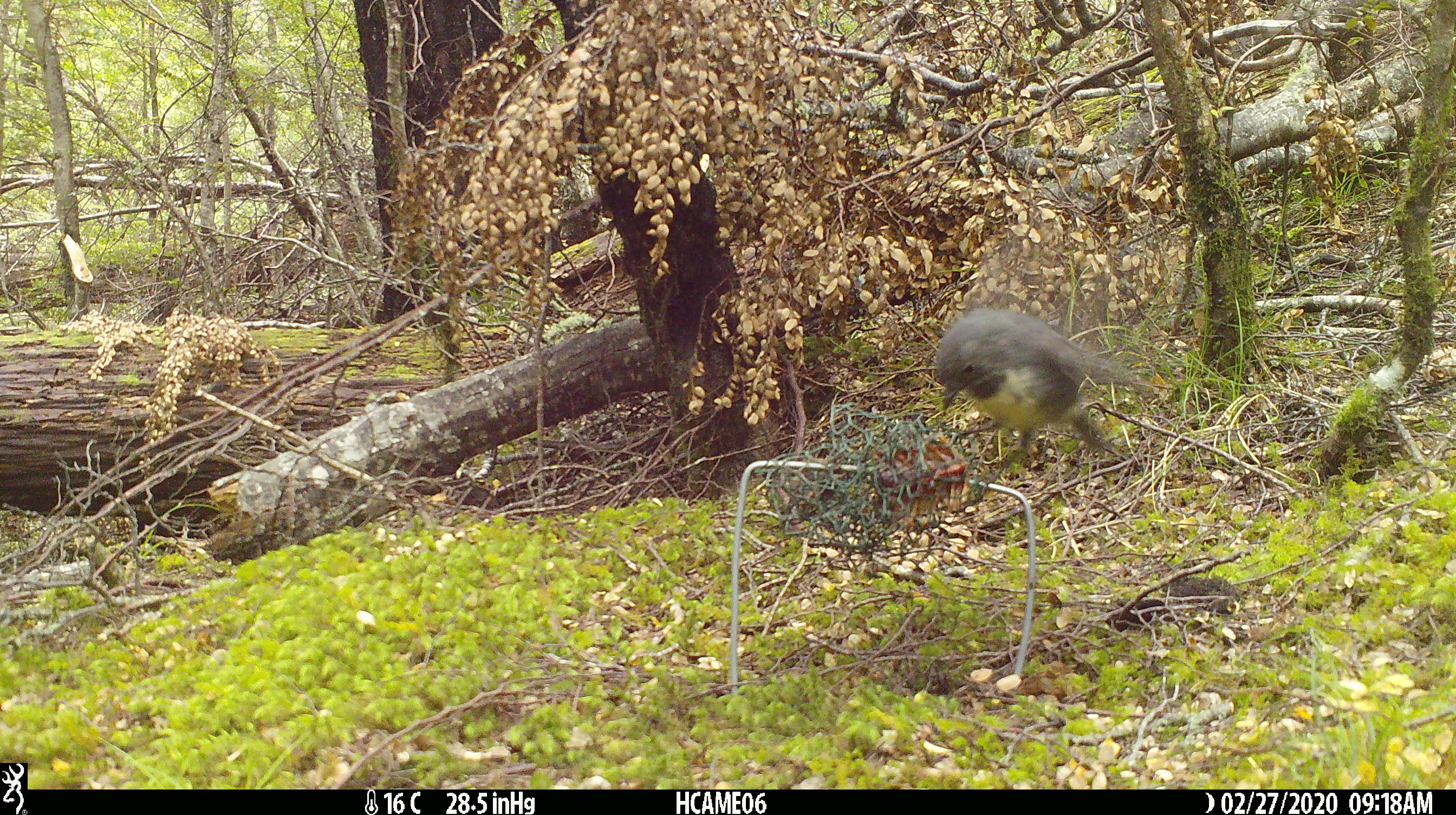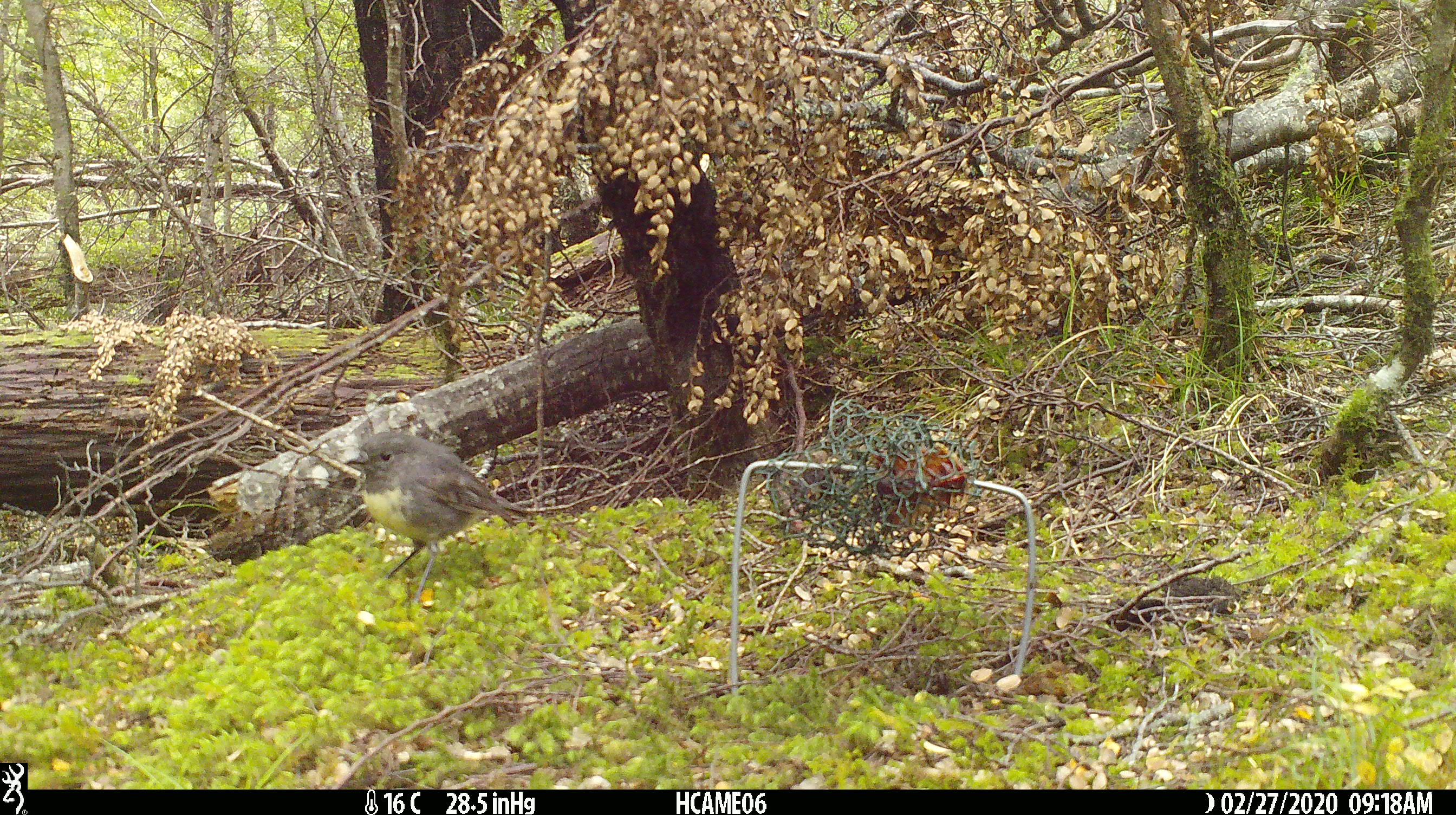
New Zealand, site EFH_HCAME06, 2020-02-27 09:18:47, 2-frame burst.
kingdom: Animalia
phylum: Chordata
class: Aves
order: Passeriformes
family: Petroicidae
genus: Petroica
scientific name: Petroica australis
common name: new zealand robin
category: robin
Robin (new zealand robin) (Petroica australis).